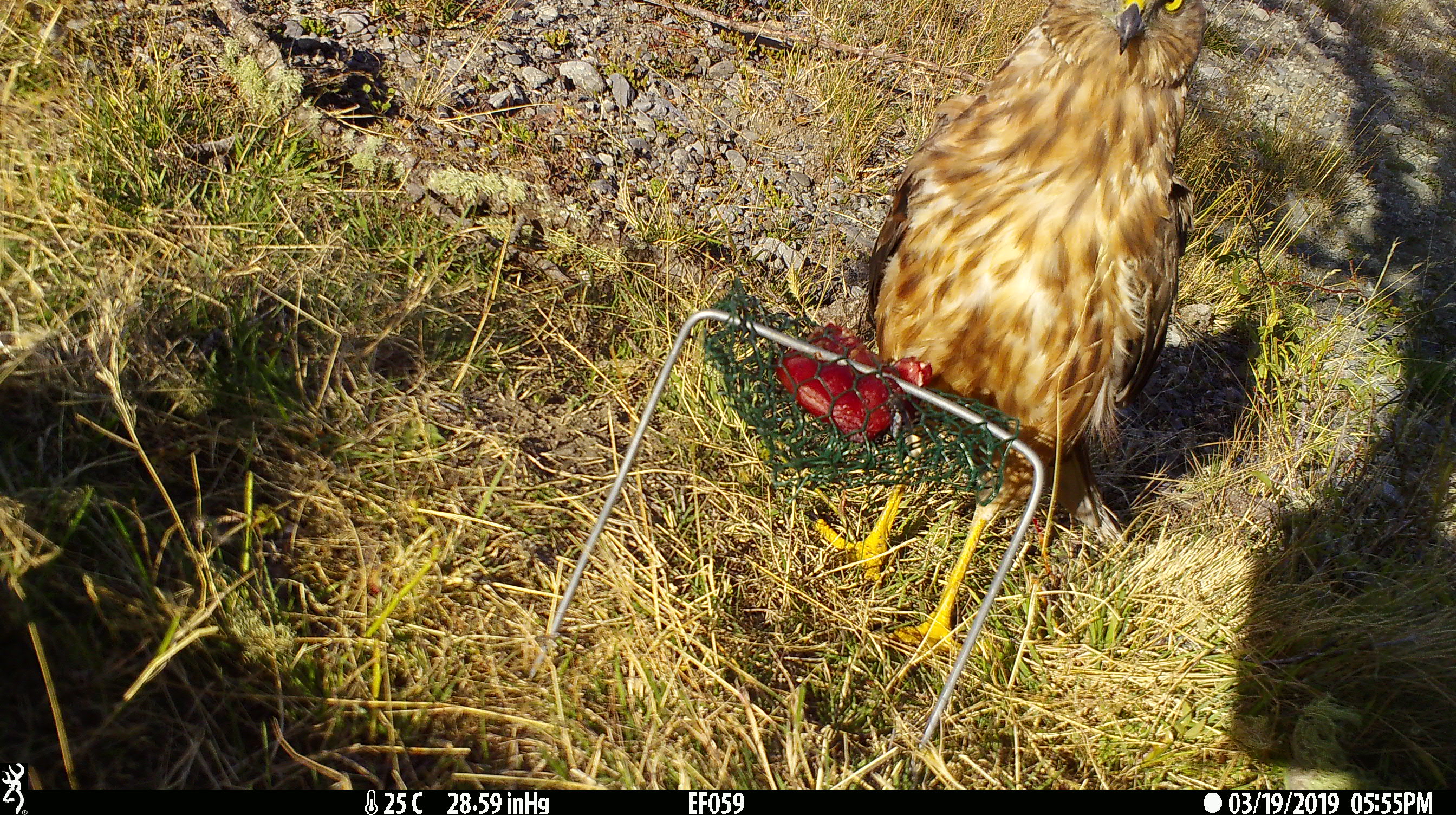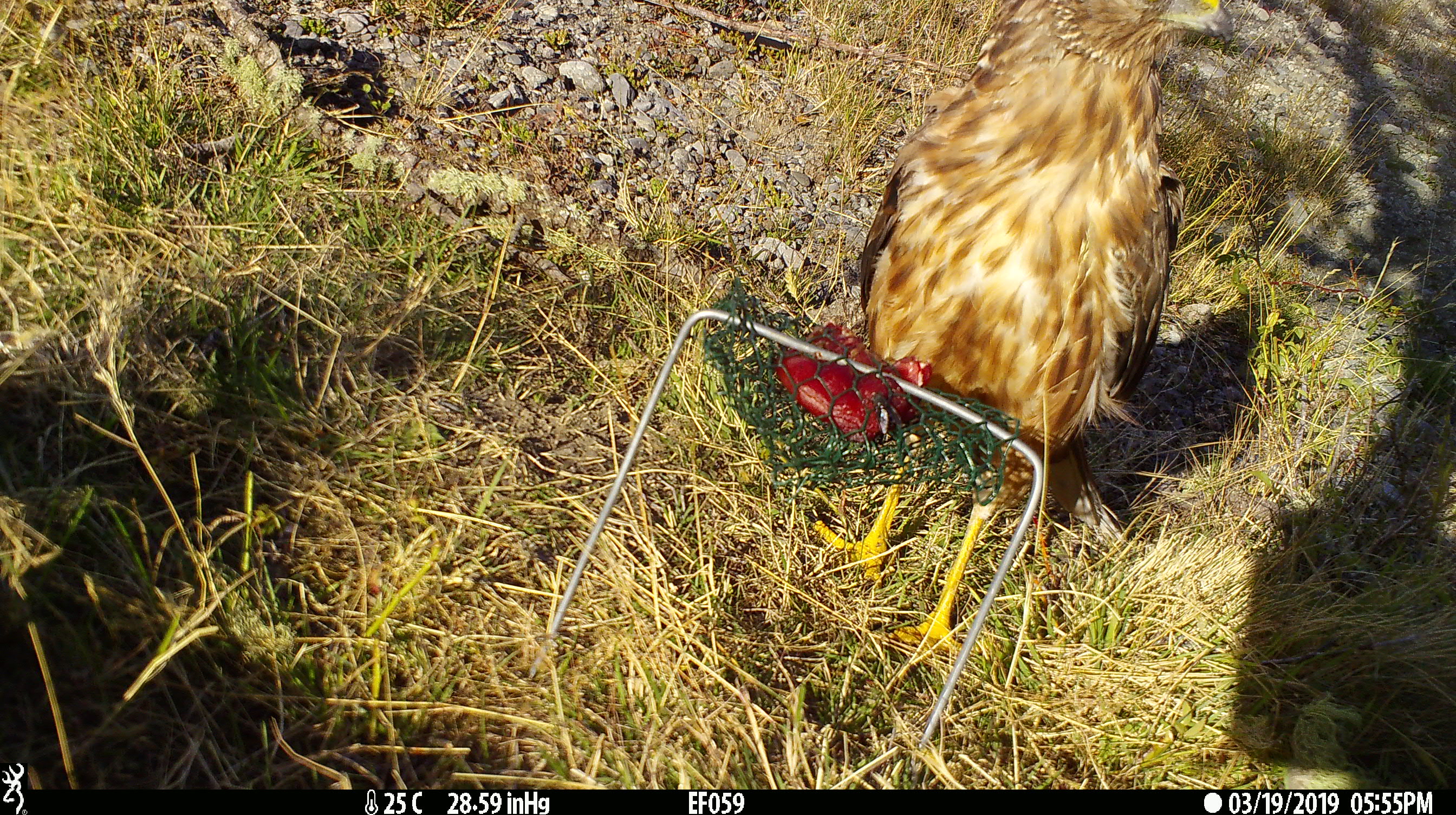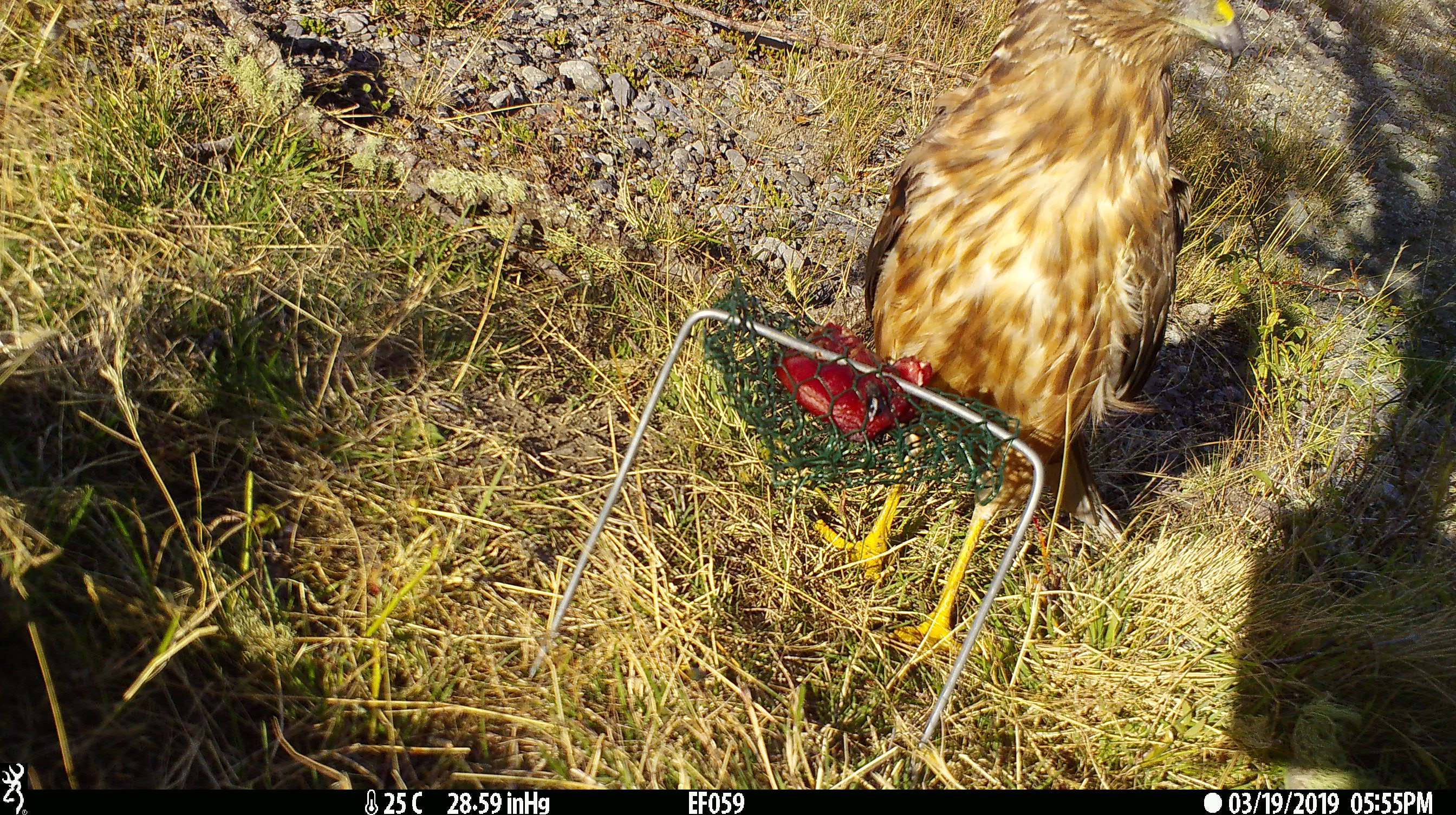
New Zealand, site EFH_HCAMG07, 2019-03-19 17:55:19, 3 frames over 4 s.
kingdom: Animalia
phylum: Chordata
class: Aves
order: Accipitriformes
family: Accipitridae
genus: Circus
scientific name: Circus approximans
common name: swamp harrier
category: harrier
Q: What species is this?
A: Harrier (swamp harrier) (Circus approximans).